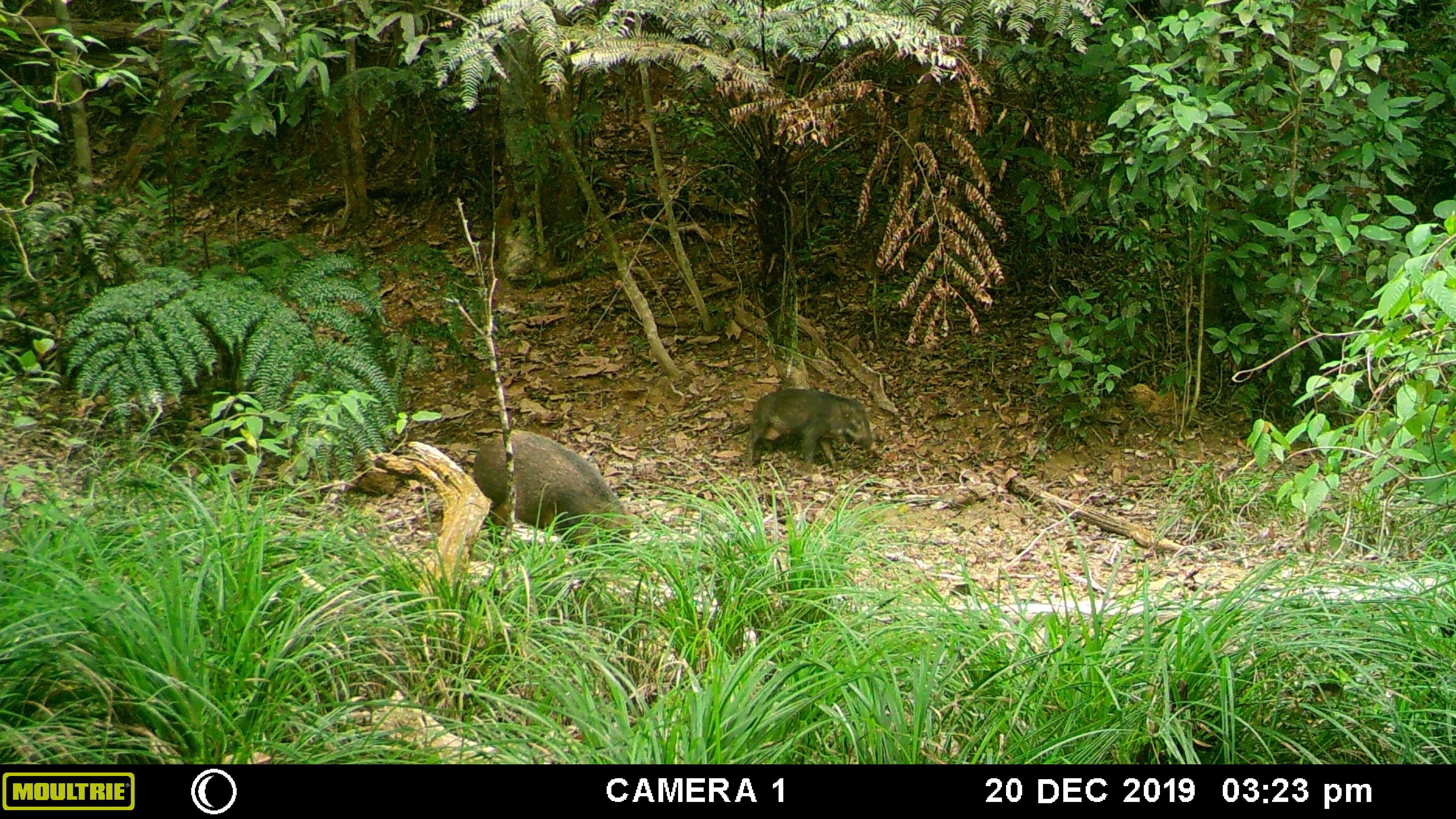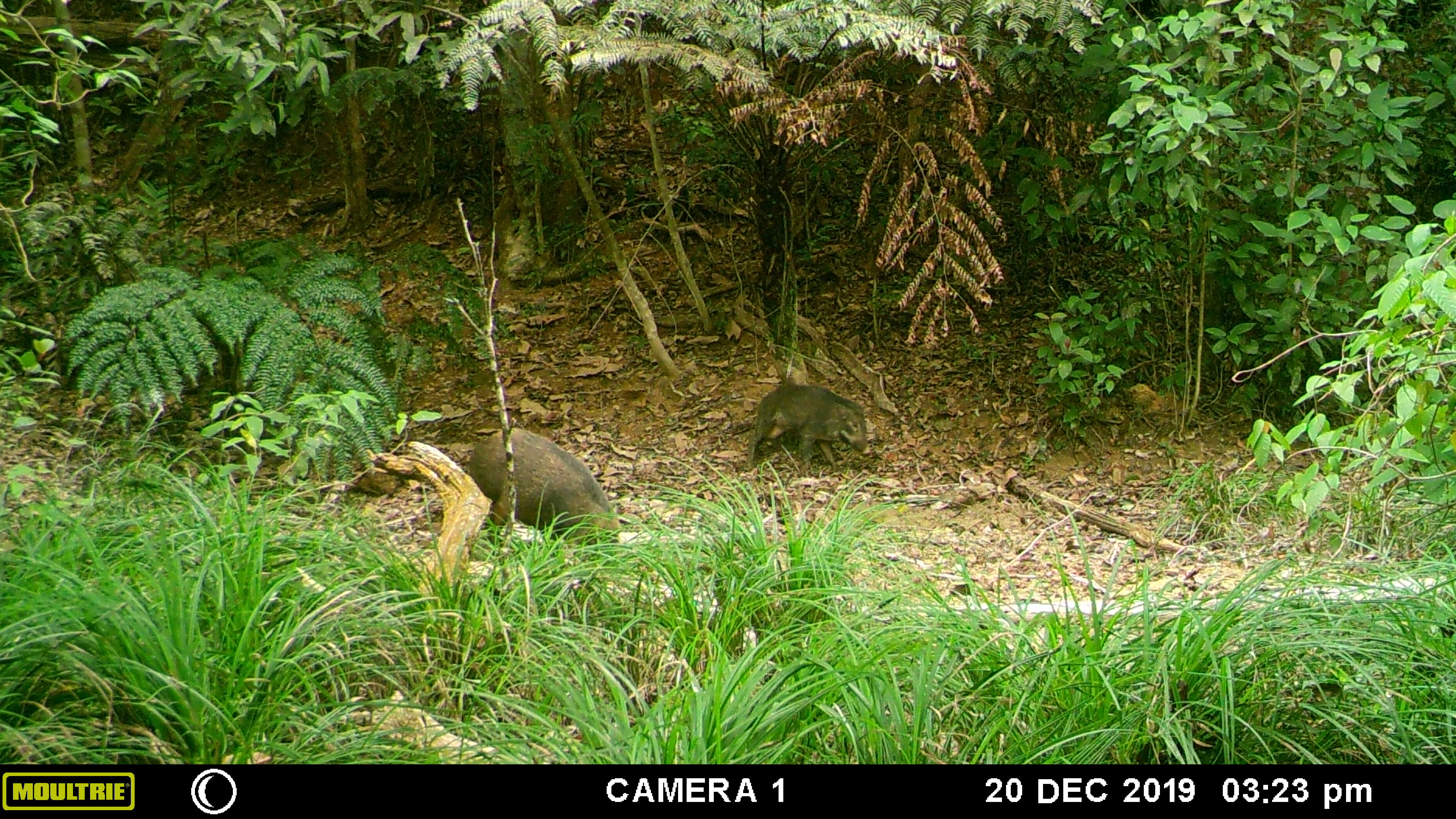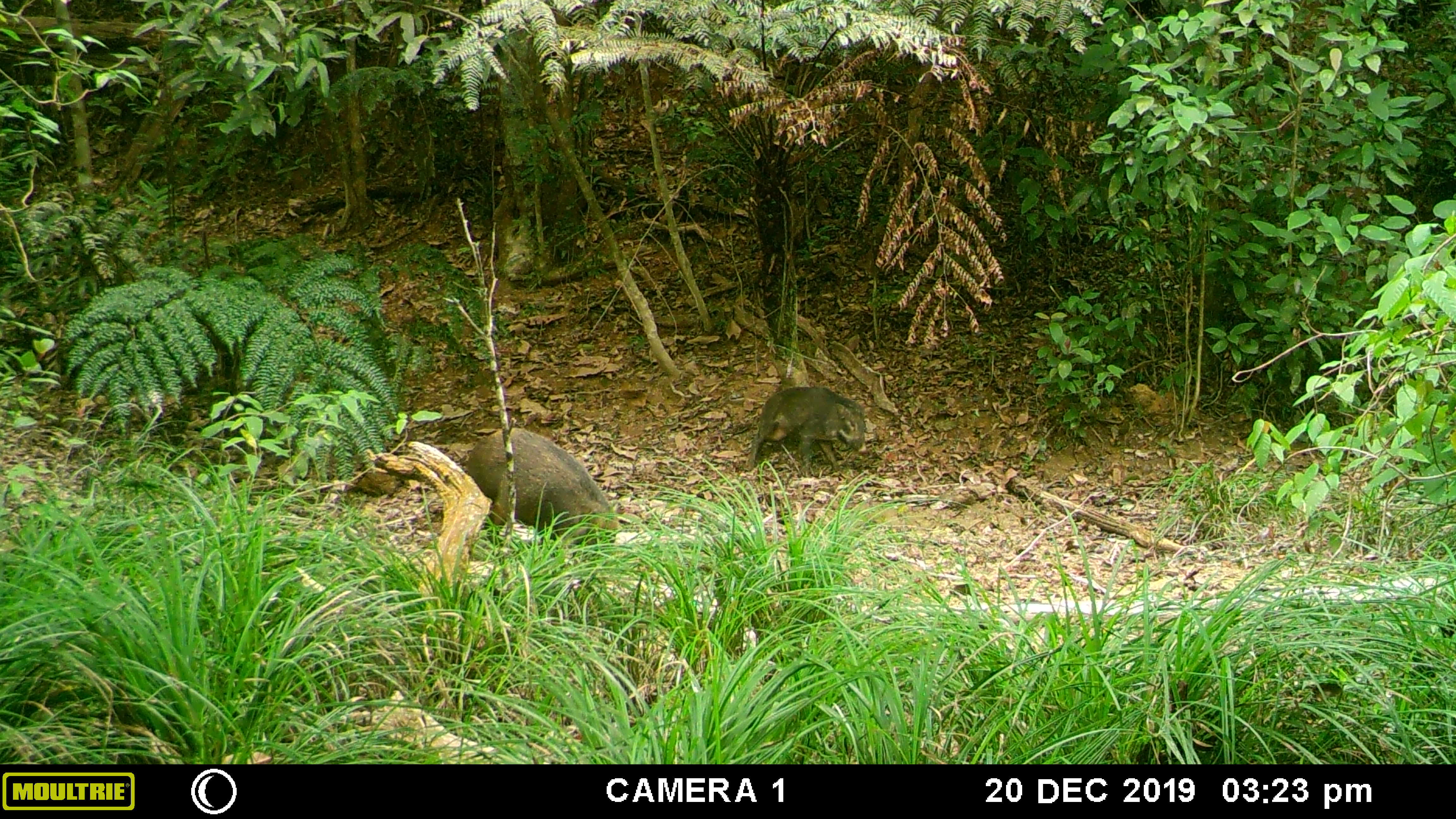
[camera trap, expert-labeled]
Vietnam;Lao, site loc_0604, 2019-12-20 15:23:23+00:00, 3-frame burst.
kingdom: Animalia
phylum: Chordata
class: Mammalia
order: Artiodactyla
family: Suidae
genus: Sus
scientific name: Sus scrofa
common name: eurasian wild pig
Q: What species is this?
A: Eurasian wild pig (Sus scrofa).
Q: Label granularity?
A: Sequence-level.